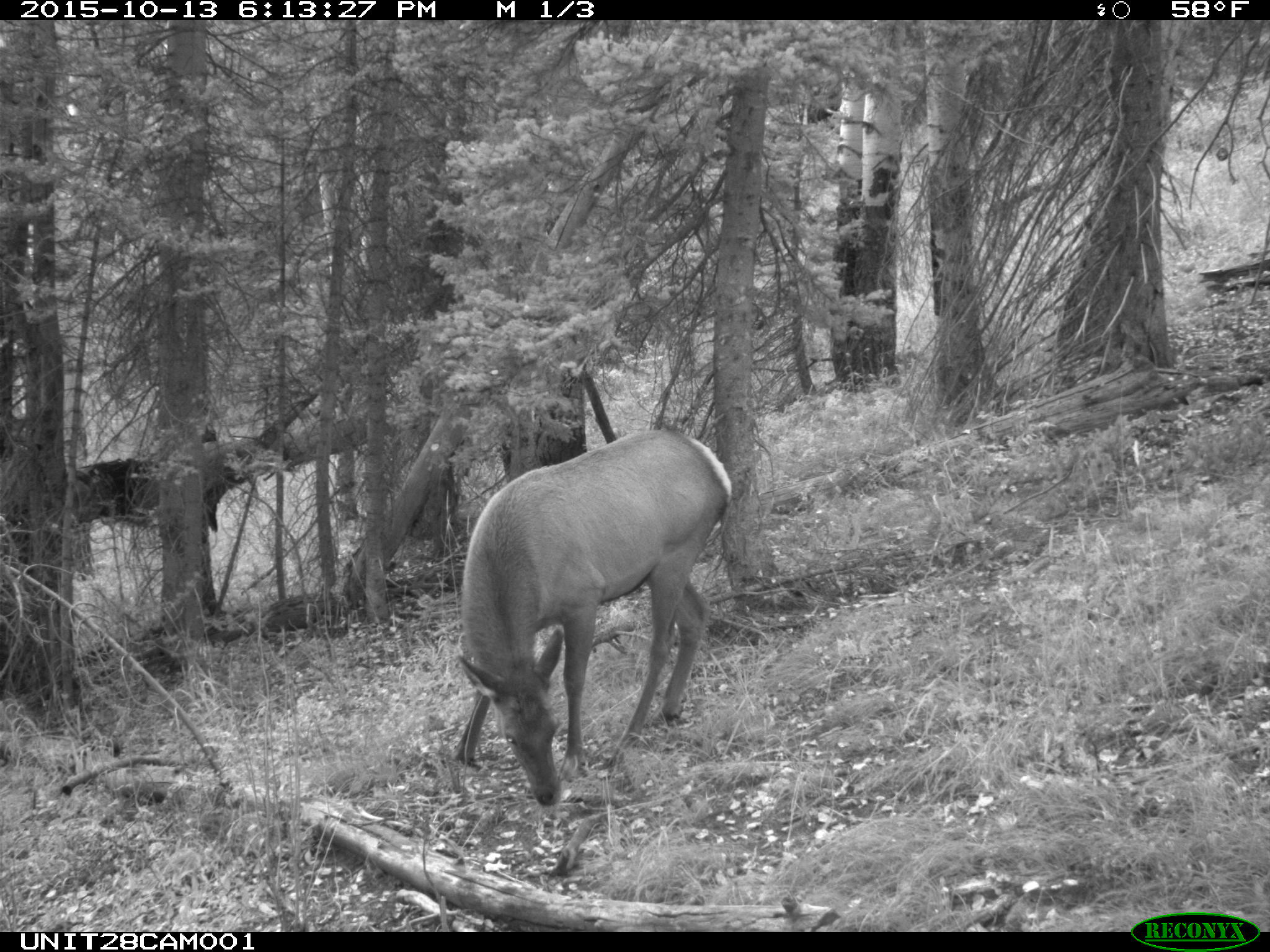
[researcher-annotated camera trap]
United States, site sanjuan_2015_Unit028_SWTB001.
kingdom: Animalia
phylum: Chordata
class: Mammalia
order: Artiodactyla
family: Cervidae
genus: Cervus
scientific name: Cervus elaphus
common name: red deer